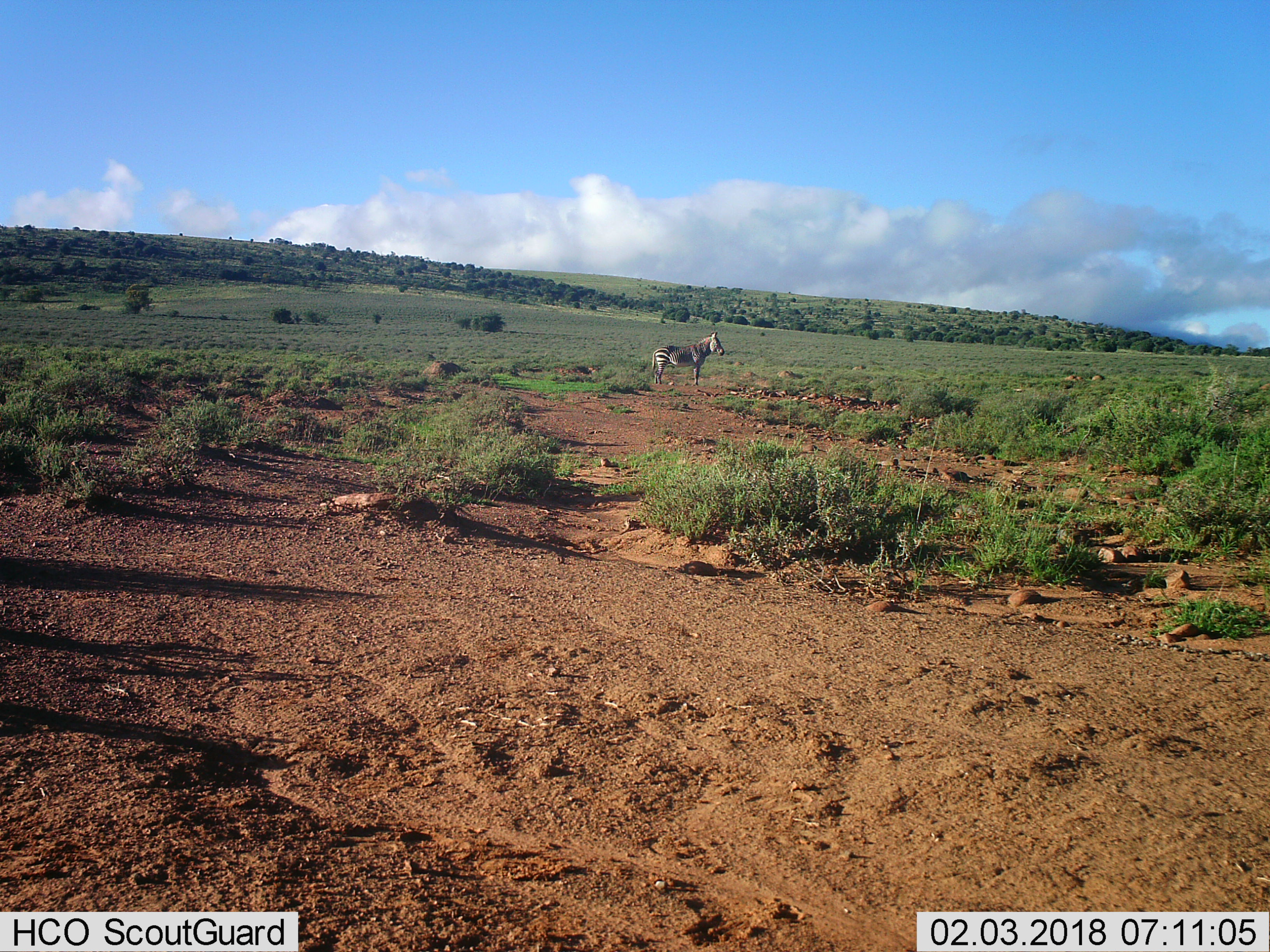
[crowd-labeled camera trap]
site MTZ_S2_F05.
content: unidentified animal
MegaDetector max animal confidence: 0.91